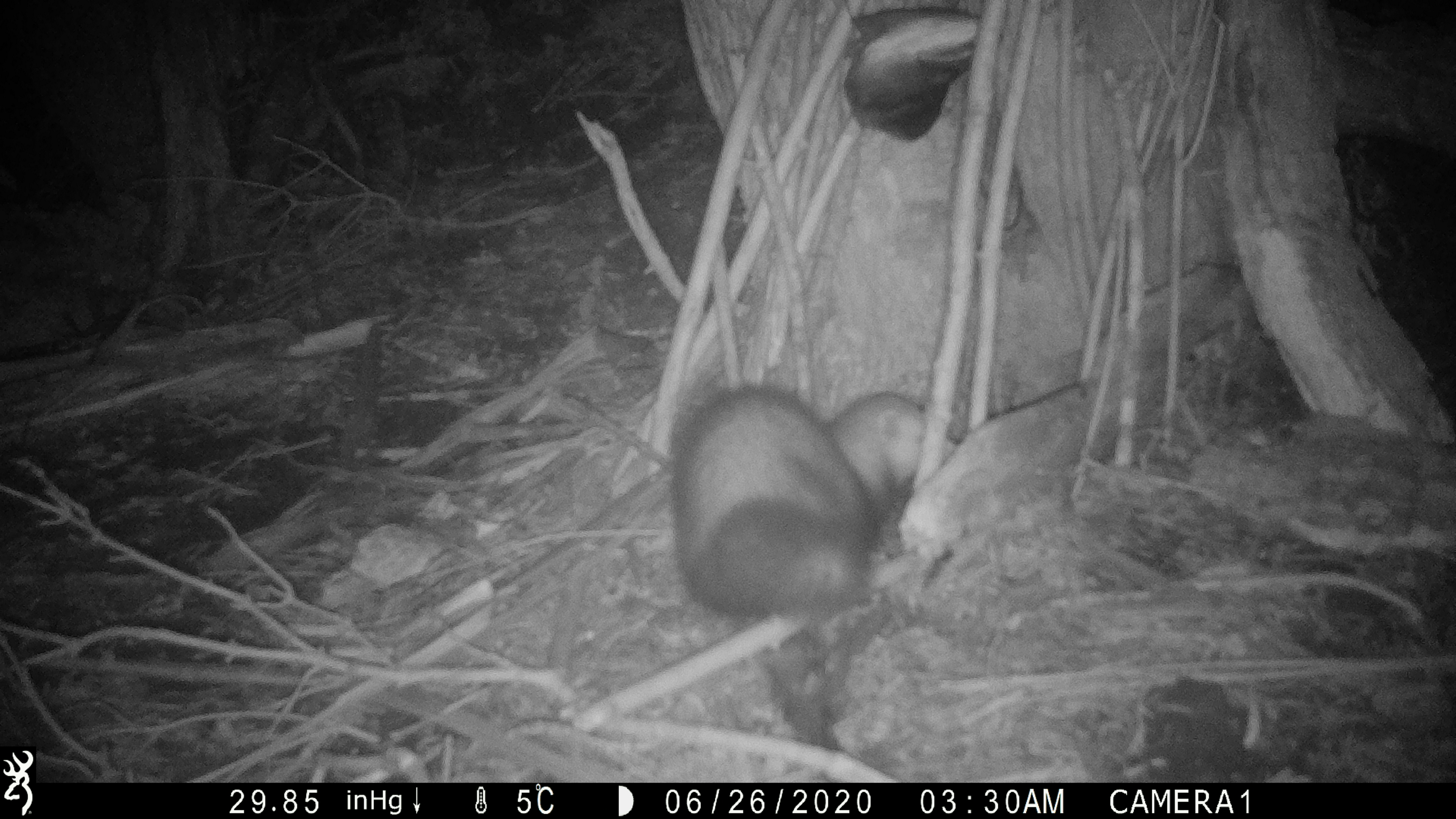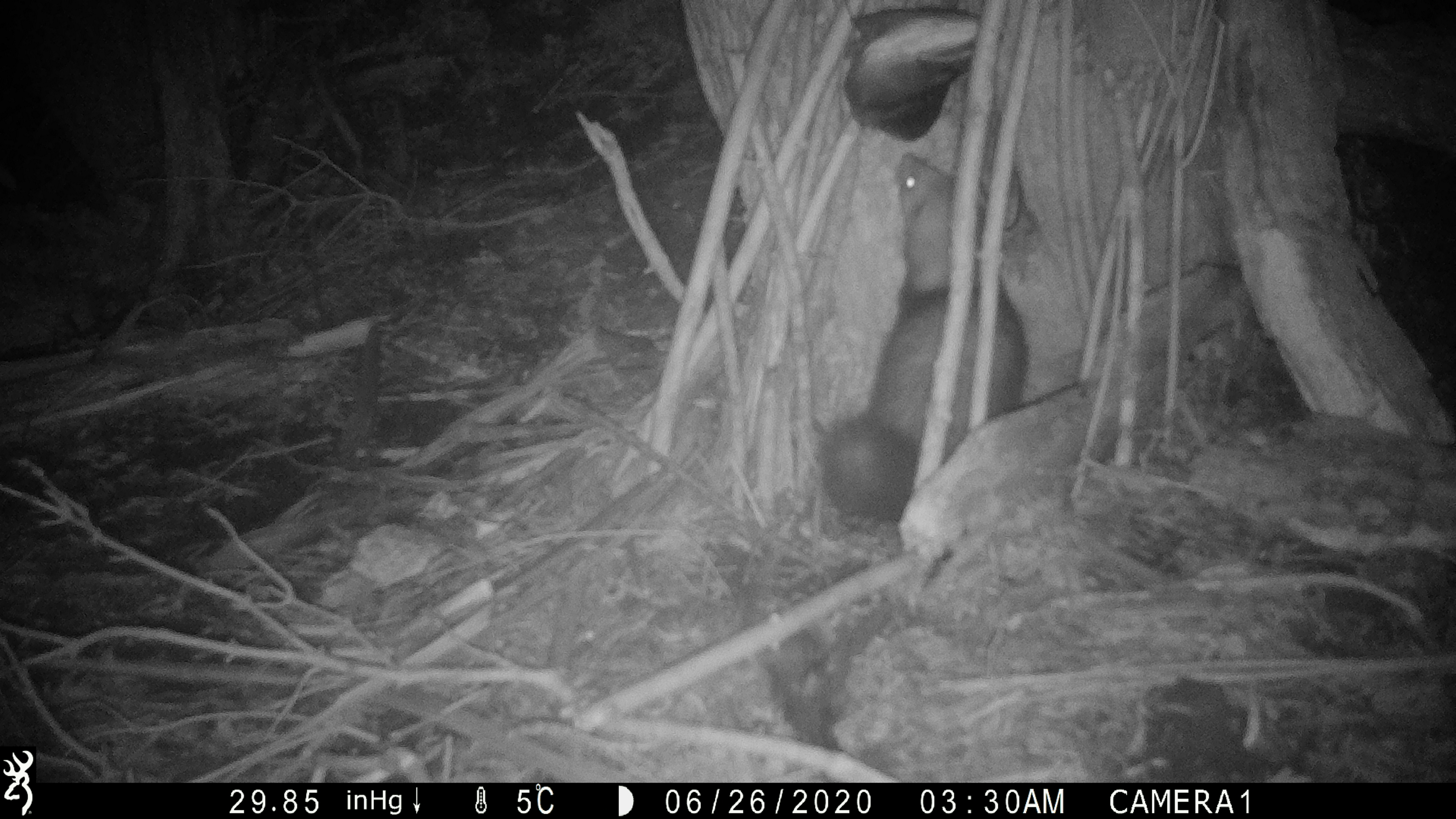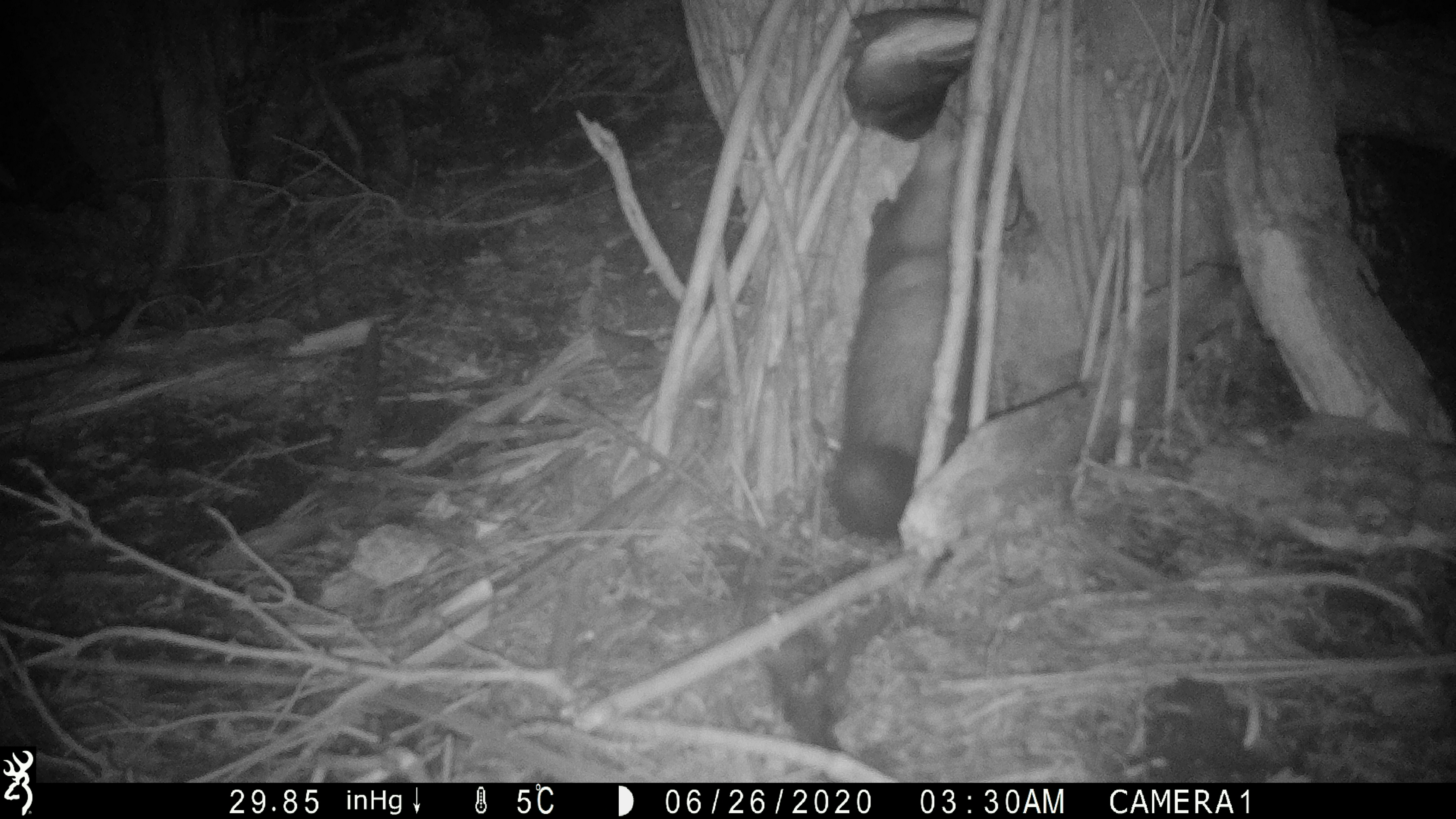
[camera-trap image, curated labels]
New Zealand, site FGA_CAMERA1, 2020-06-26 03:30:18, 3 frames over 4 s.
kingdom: Animalia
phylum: Chordata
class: Mammalia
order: Carnivora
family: Mustelidae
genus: Mustela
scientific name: Mustela furo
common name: ferret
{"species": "ferret (Mustela furo)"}